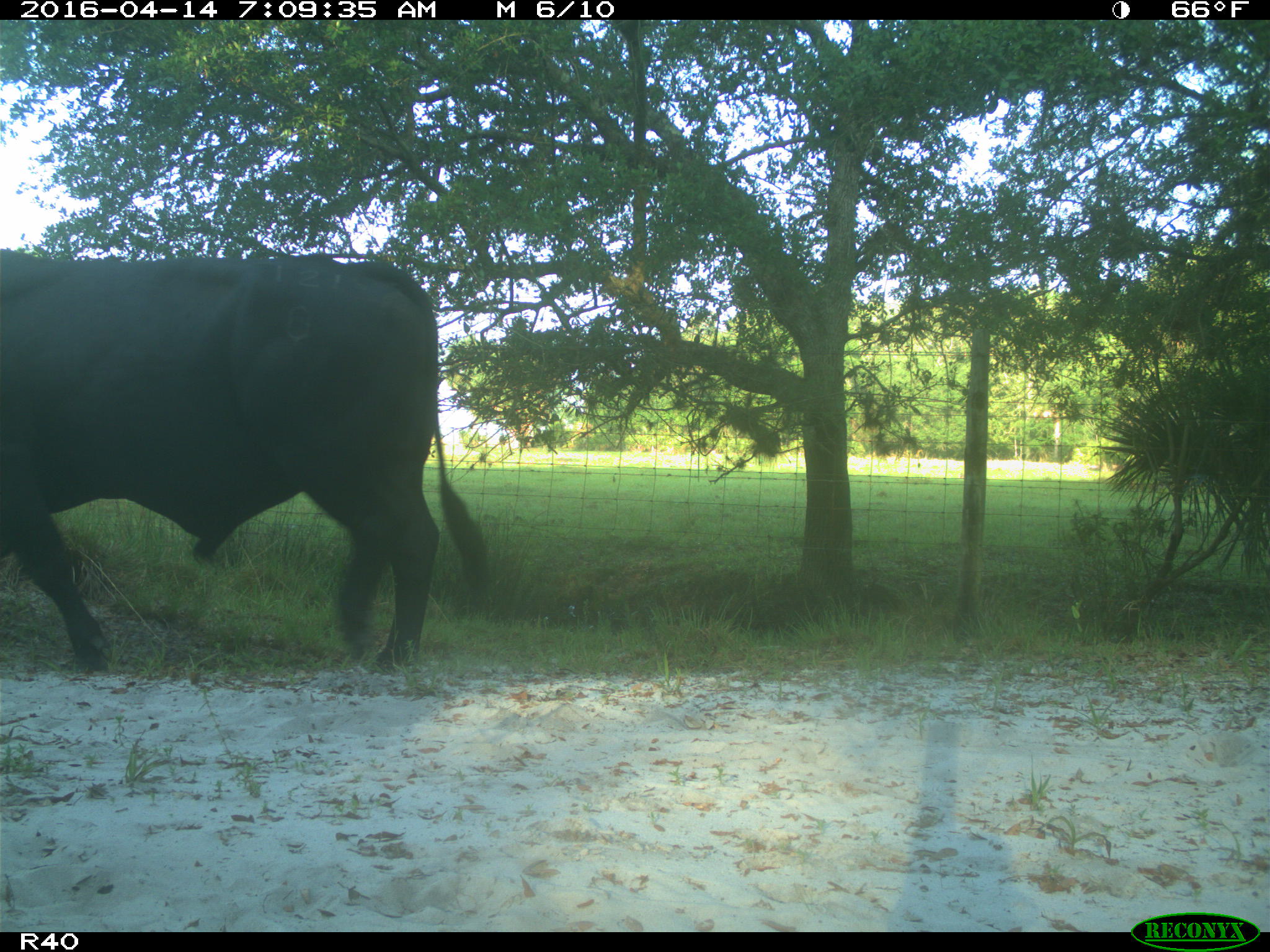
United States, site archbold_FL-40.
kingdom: Animalia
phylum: Chordata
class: Mammalia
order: Artiodactyla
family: Bovidae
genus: Bos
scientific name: Bos taurus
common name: domestic cow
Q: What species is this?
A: Bos taurus (domestic cow).